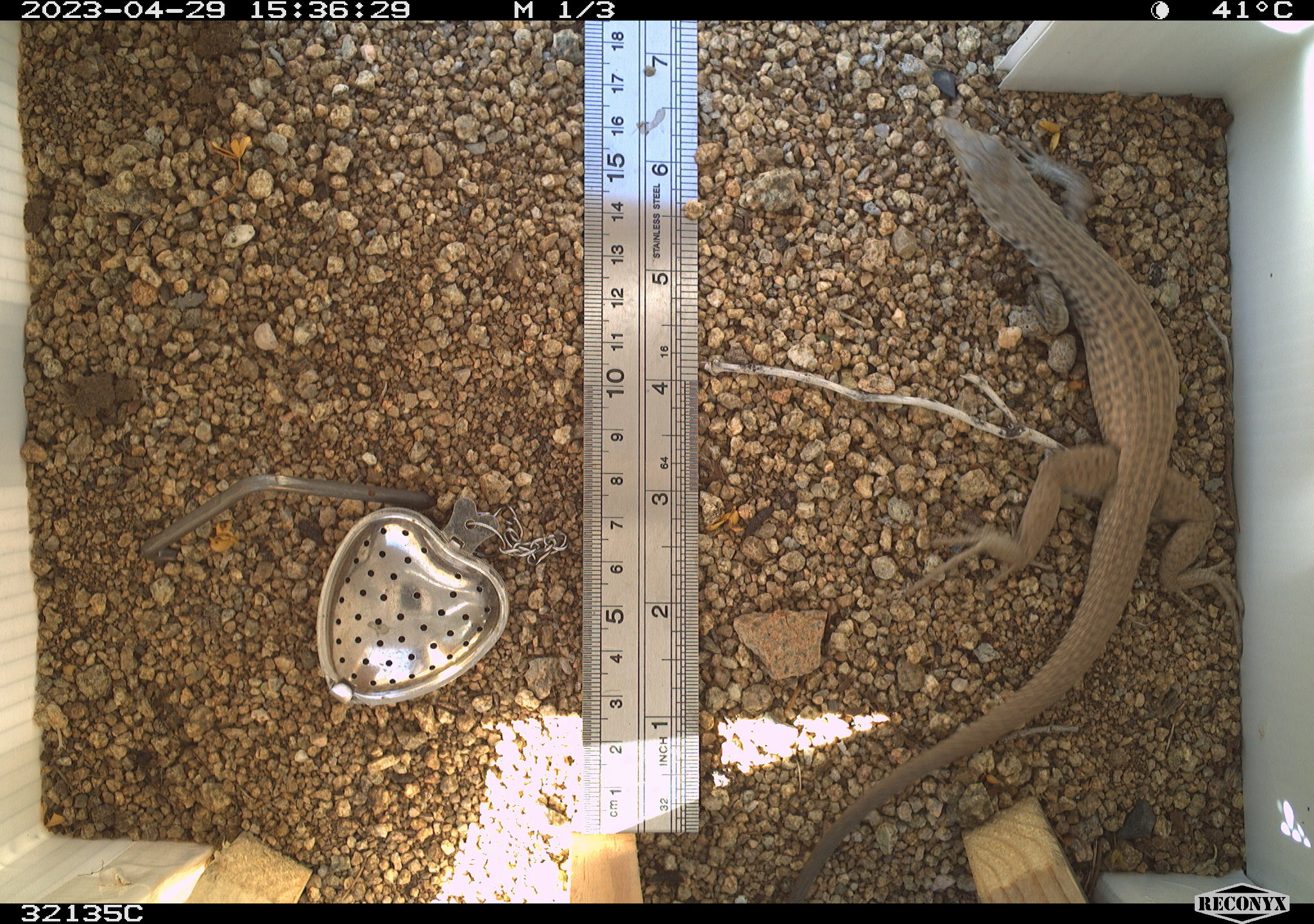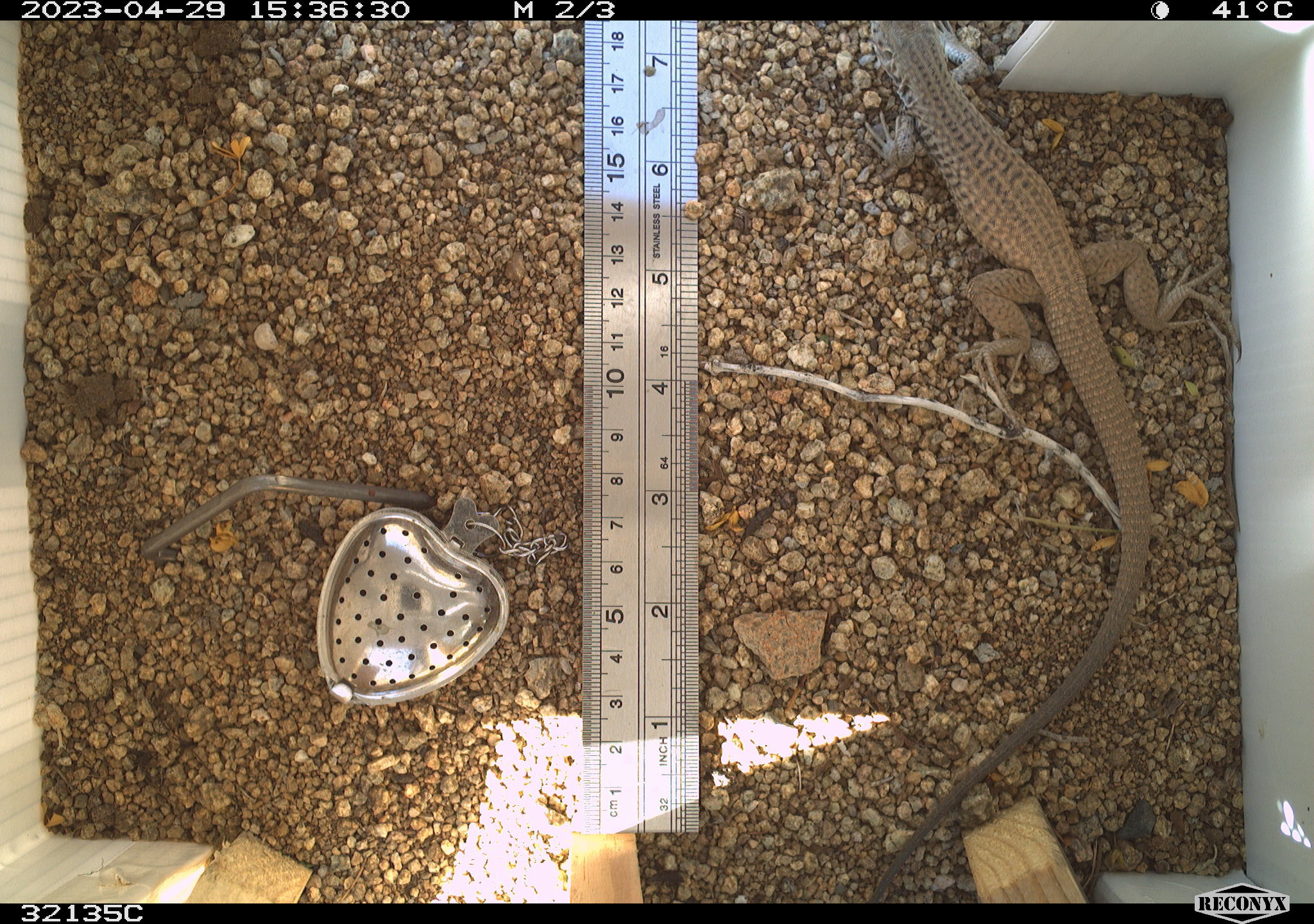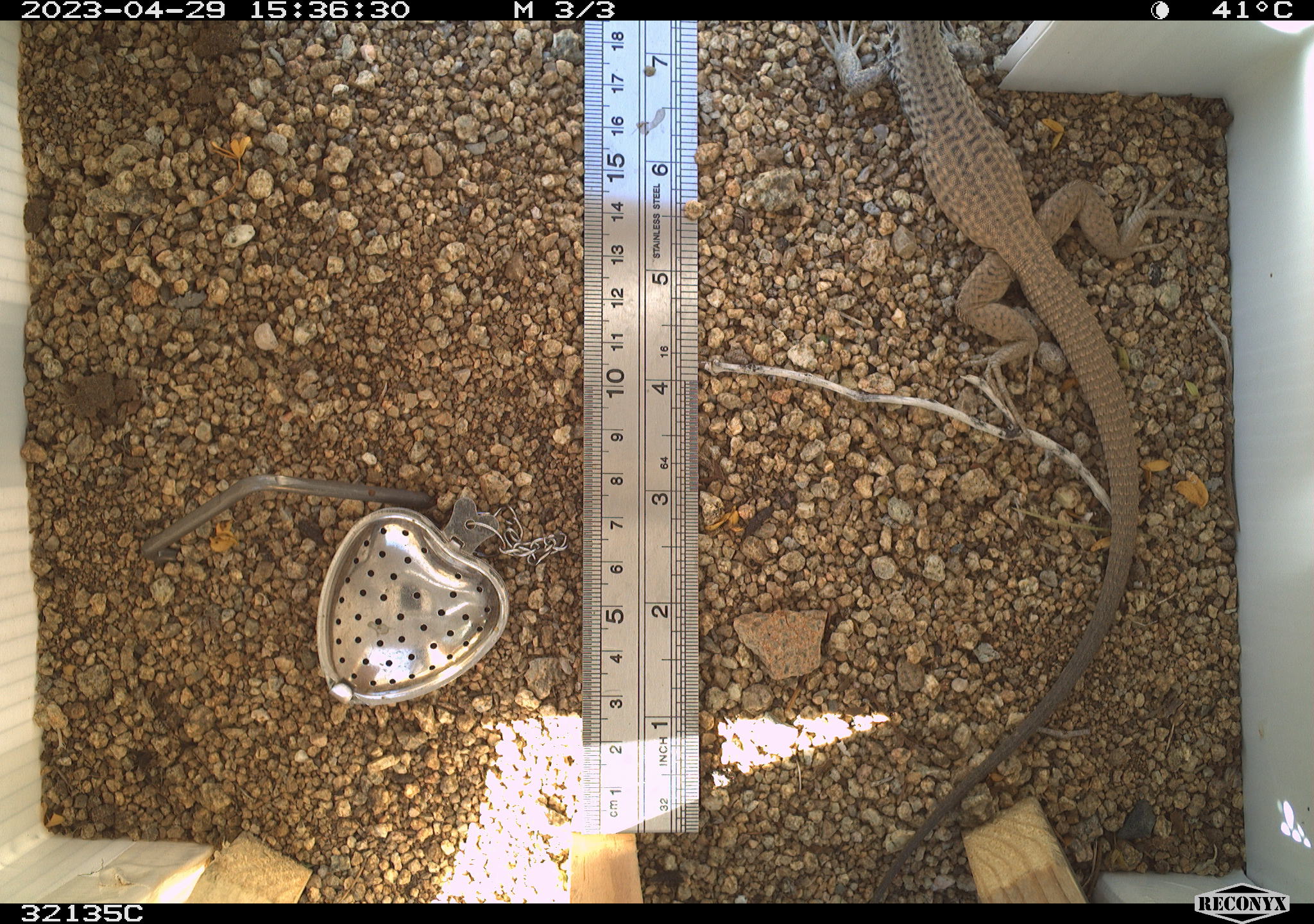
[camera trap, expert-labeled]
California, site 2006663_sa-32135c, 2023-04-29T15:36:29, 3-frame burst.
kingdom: Animalia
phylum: Chordata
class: Reptilia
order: Squamata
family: Teiidae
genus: Aspidoscelis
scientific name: Aspidoscelis tigris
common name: western whiptail